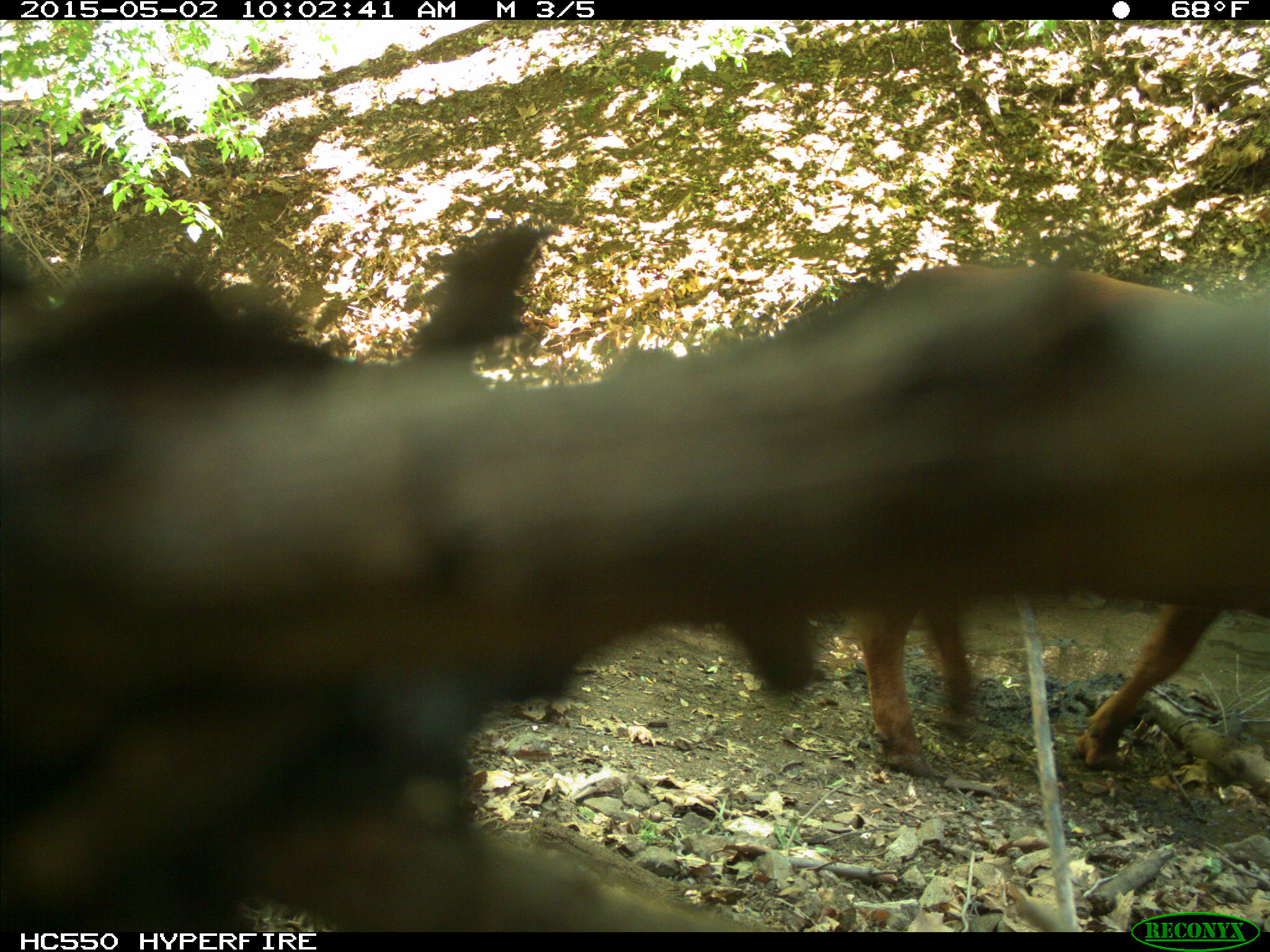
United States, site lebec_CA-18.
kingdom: Animalia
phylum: Chordata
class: Mammalia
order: Artiodactyla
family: Bovidae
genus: Bos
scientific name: Bos taurus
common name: domestic cow